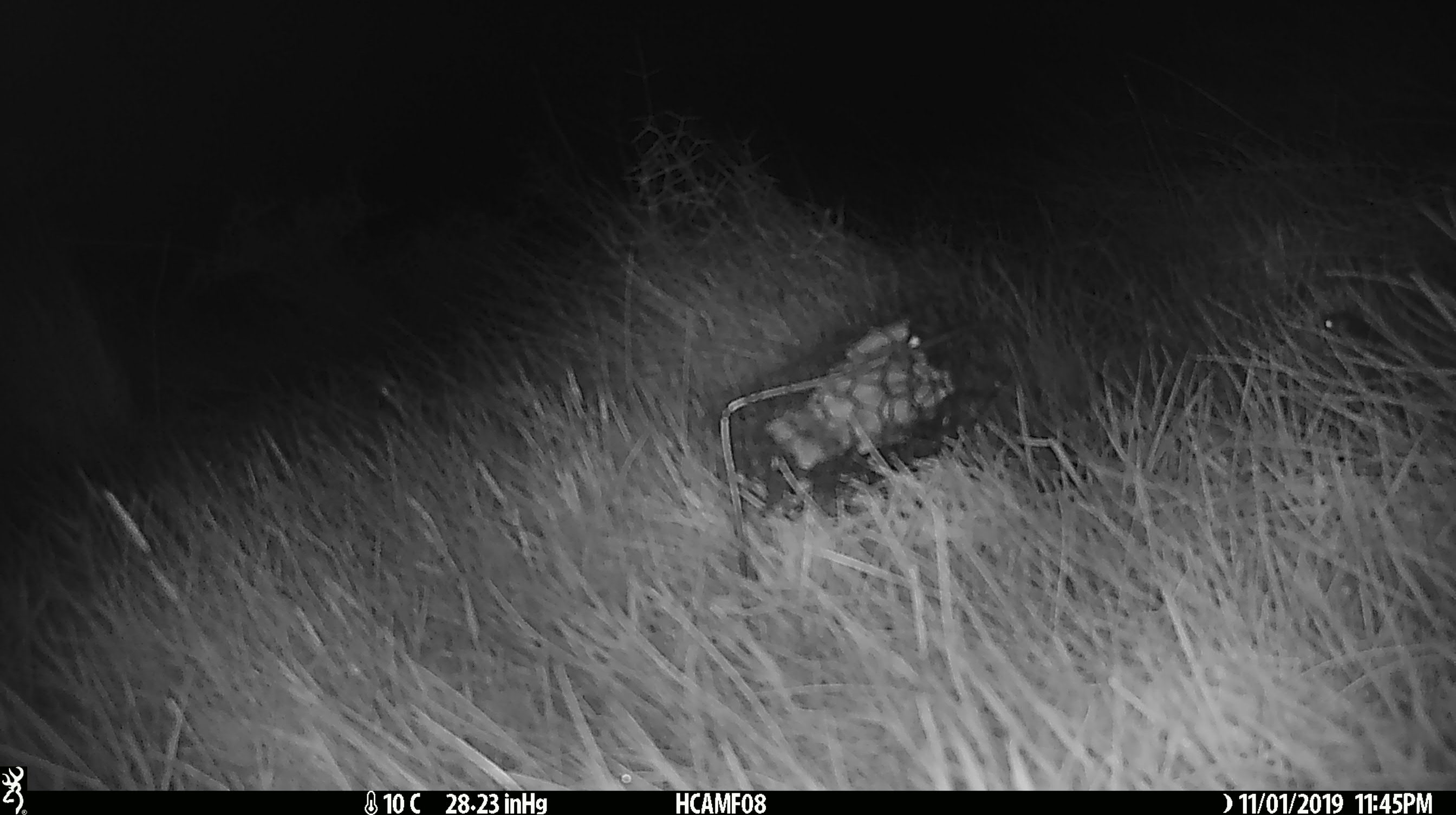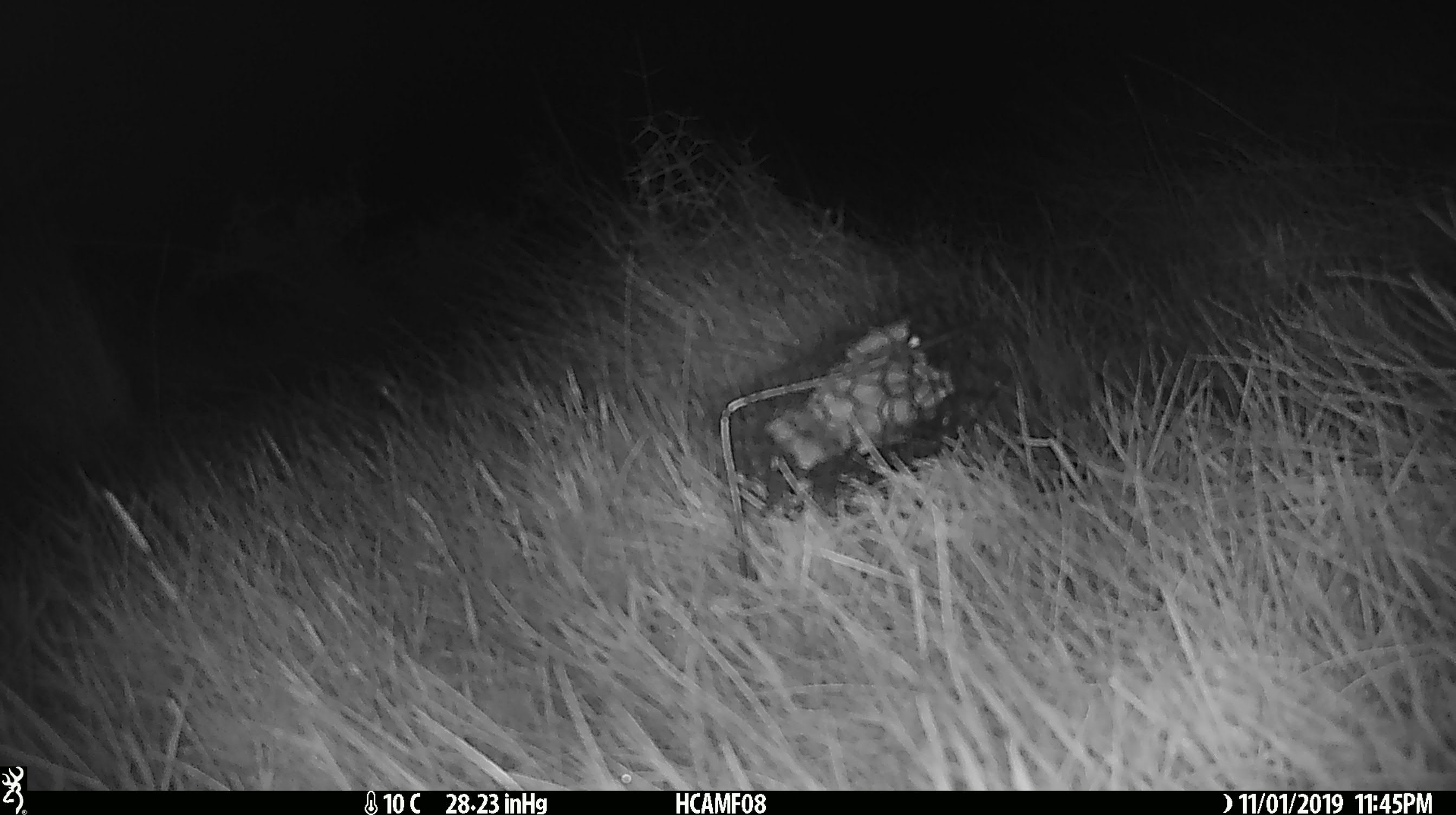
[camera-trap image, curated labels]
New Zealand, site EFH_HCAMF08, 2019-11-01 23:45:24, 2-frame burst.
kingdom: Animalia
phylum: Chordata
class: Mammalia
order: Rodentia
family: Muridae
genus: Mus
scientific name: Mus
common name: mouse